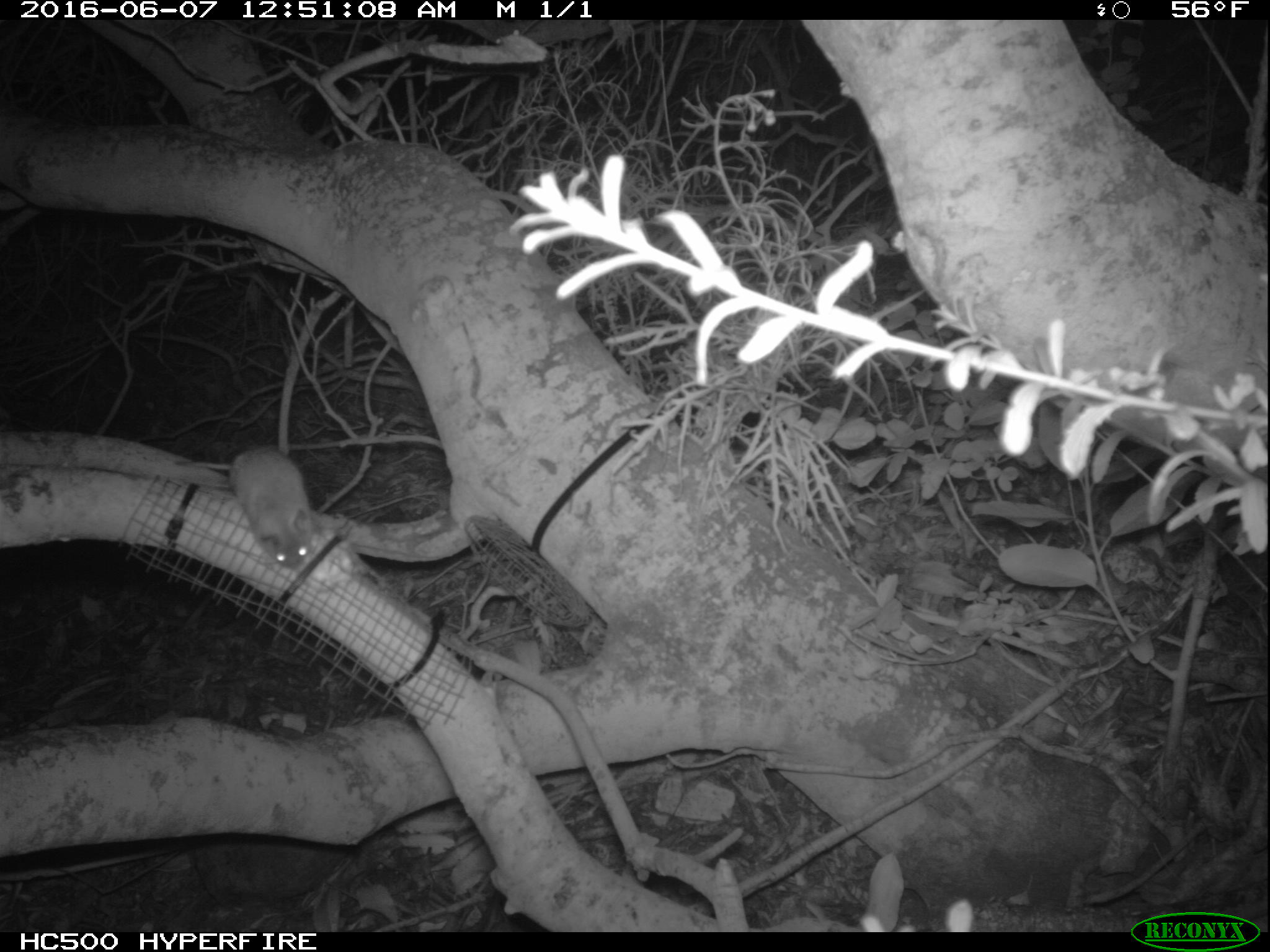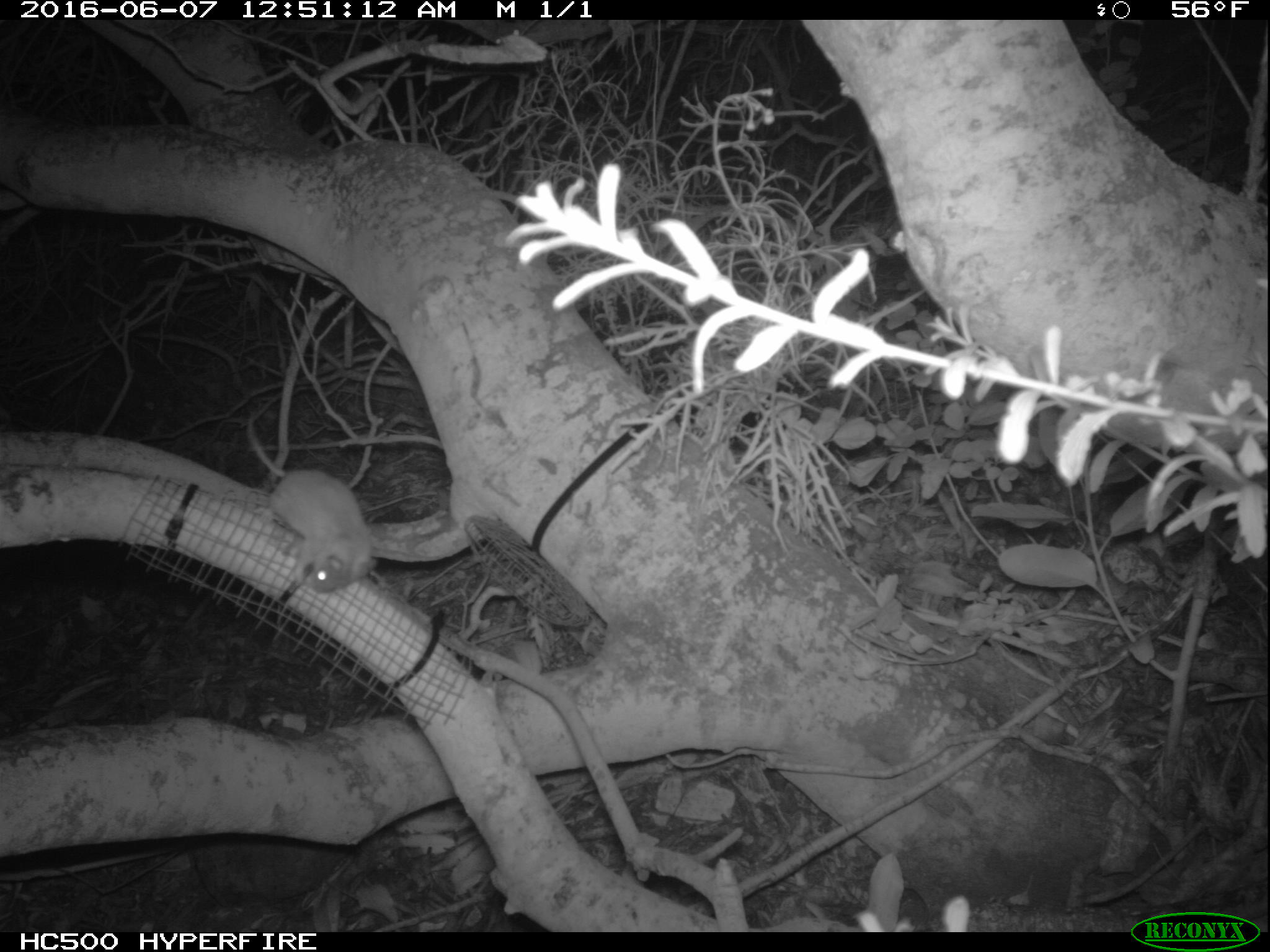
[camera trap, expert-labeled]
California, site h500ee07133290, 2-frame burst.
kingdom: Animalia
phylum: Chordata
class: Mammalia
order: Rodentia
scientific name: Rodentia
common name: rodent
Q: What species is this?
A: Rodent (Rodentia).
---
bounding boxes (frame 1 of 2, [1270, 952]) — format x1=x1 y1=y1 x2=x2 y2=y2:
rodent: x1=190 y1=448 x2=313 y2=568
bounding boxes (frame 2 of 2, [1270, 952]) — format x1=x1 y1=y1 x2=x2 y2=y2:
rodent: x1=243 y1=416 x2=380 y2=593